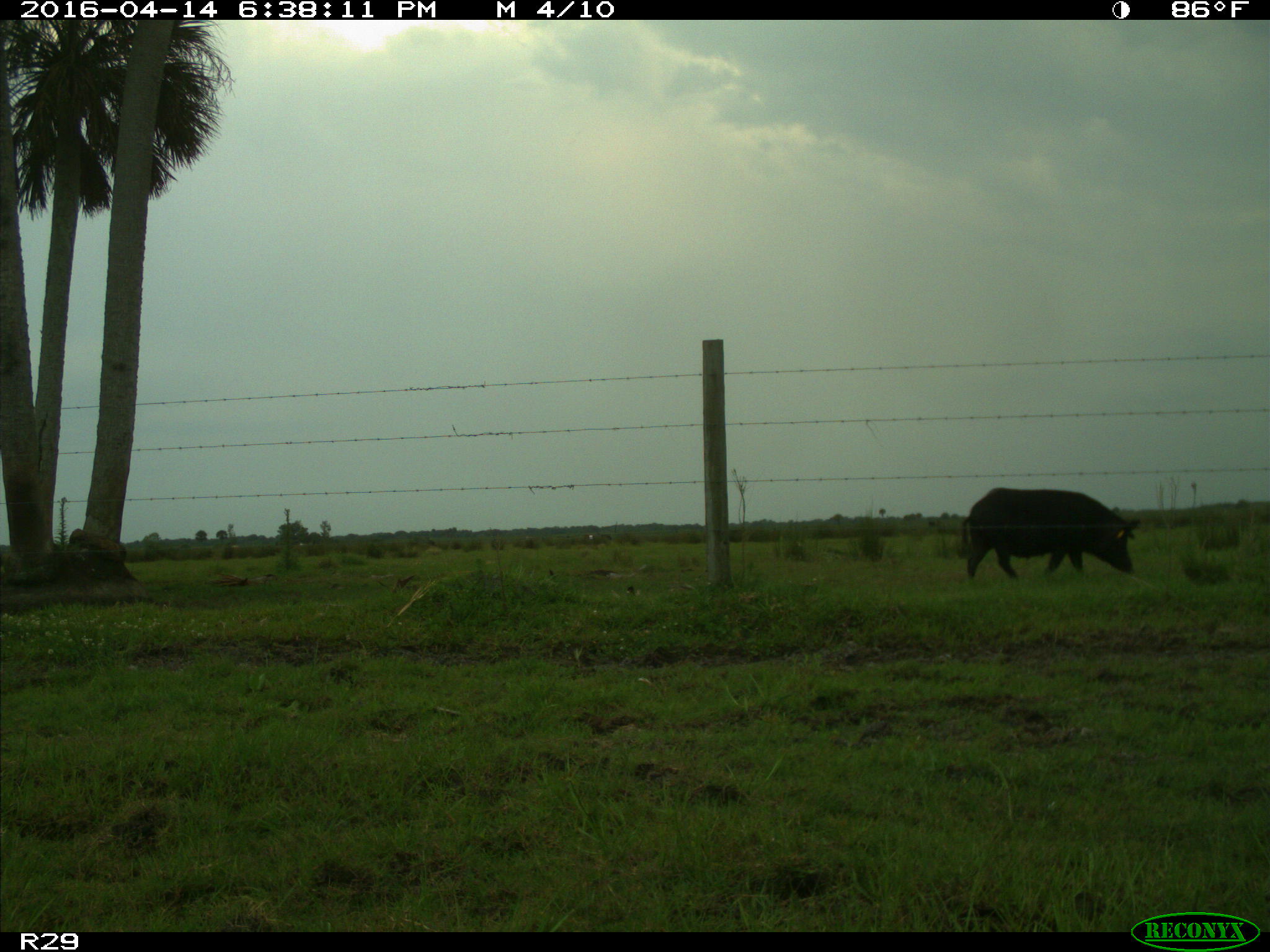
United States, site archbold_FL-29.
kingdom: Animalia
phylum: Chordata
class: Mammalia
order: Artiodactyla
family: Suidae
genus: Sus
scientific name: Sus scrofa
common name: wild boar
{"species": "Sus scrofa (wild boar)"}